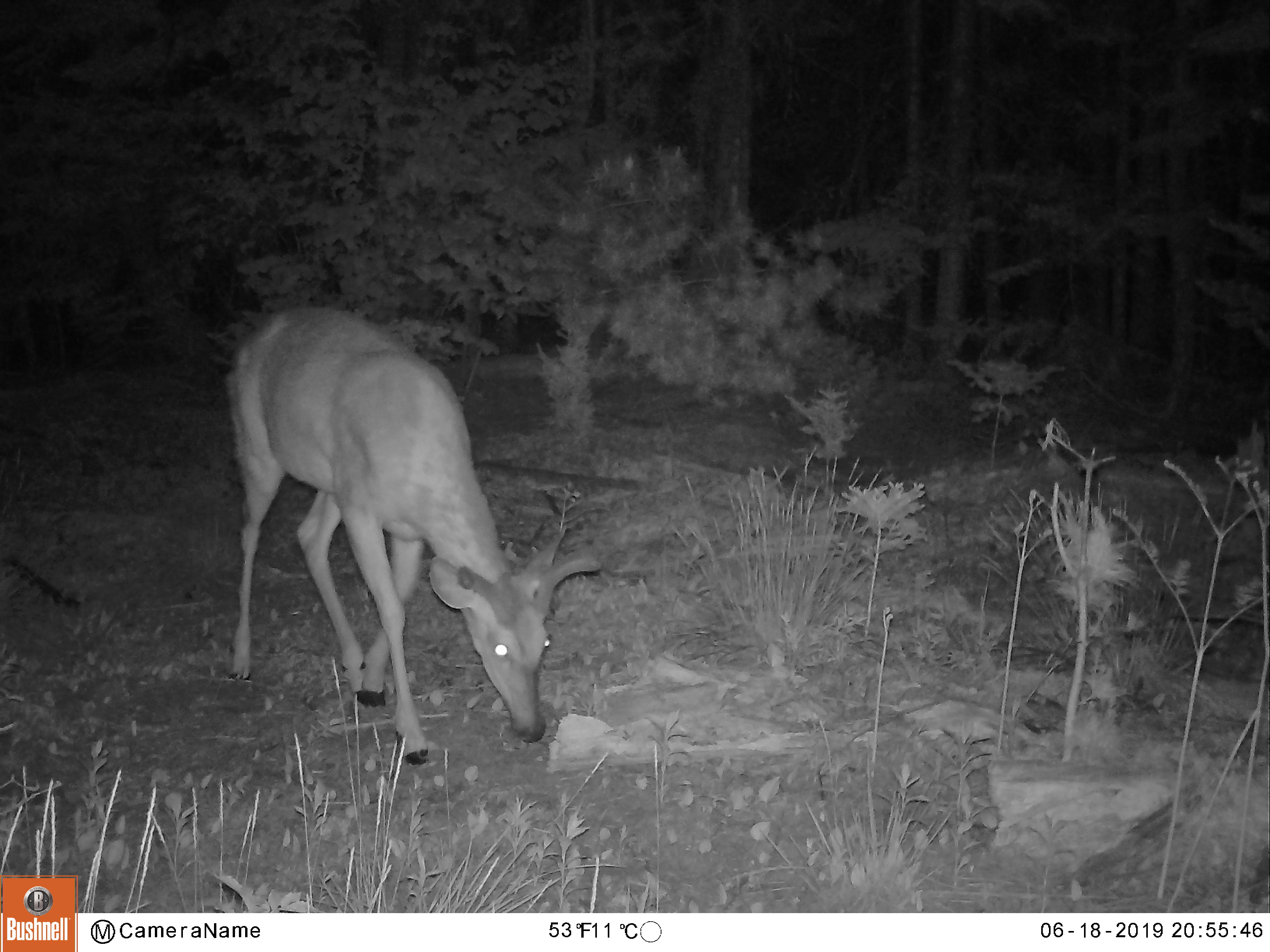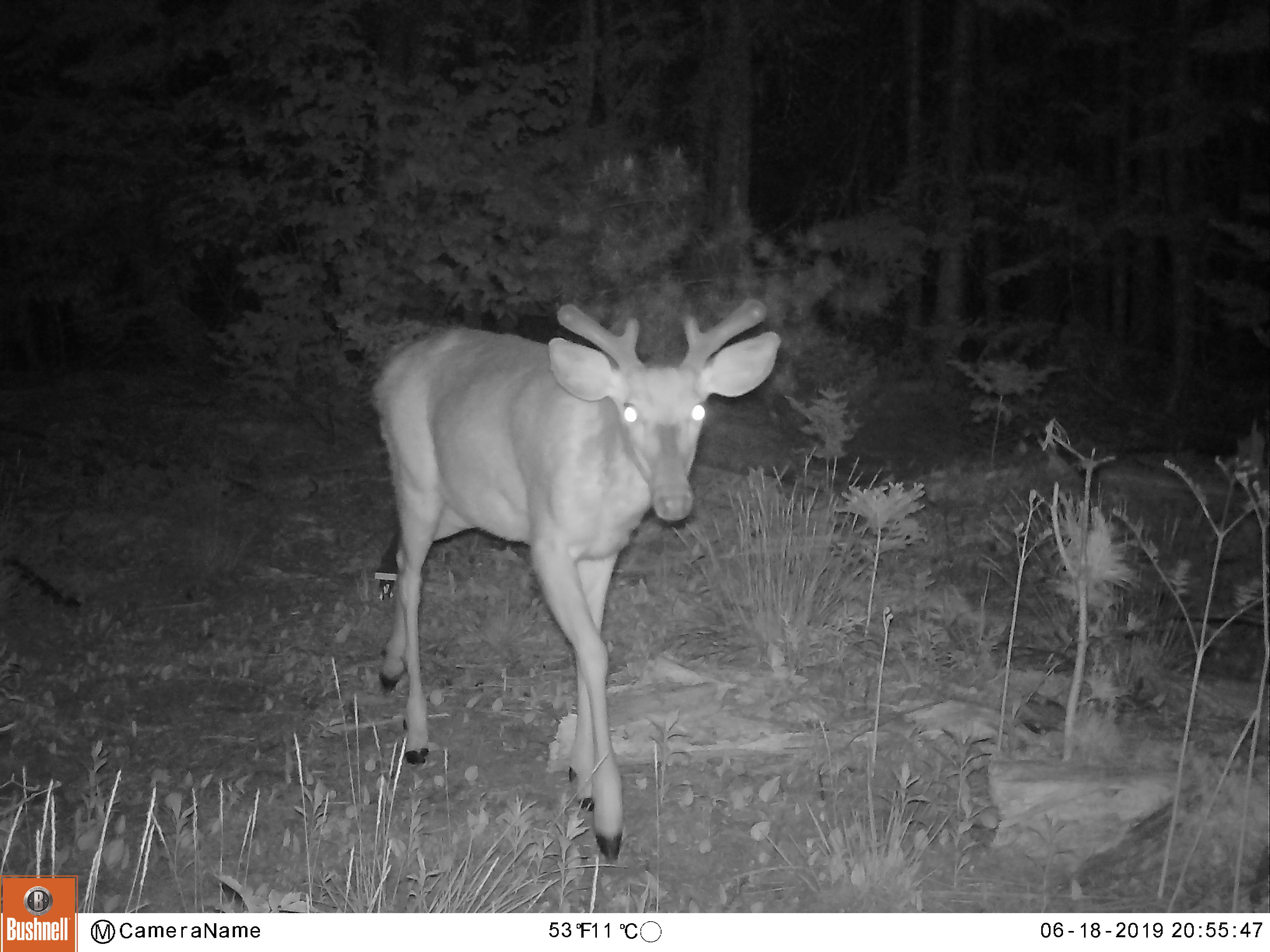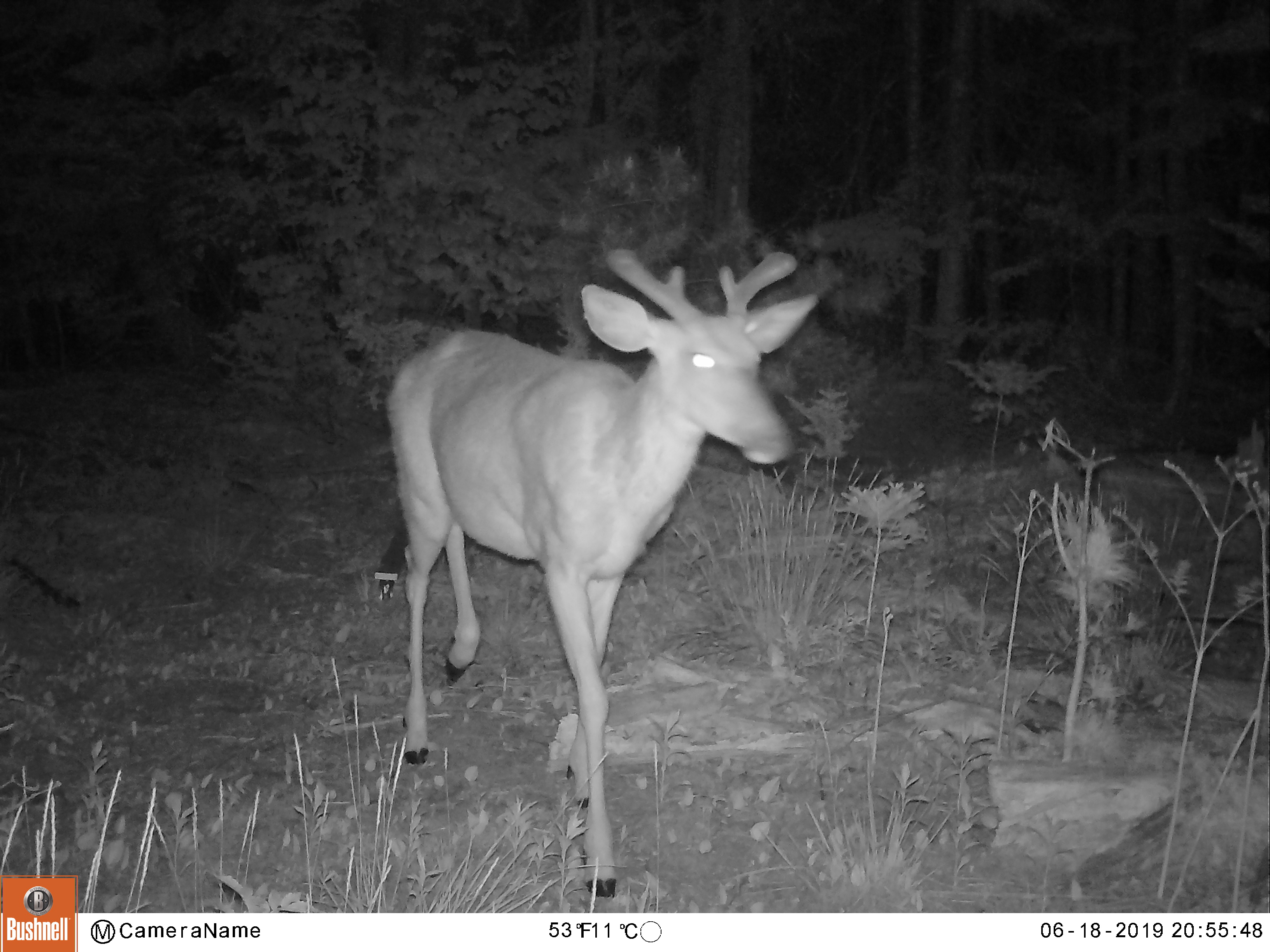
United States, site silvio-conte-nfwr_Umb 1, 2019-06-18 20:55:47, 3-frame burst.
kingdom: Animalia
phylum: Chordata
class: Mammalia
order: Artiodactyla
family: Cervidae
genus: Odocoileus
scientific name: Odocoileus virginianus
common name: white-tailed deer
White-tailed deer (Odocoileus virginianus).